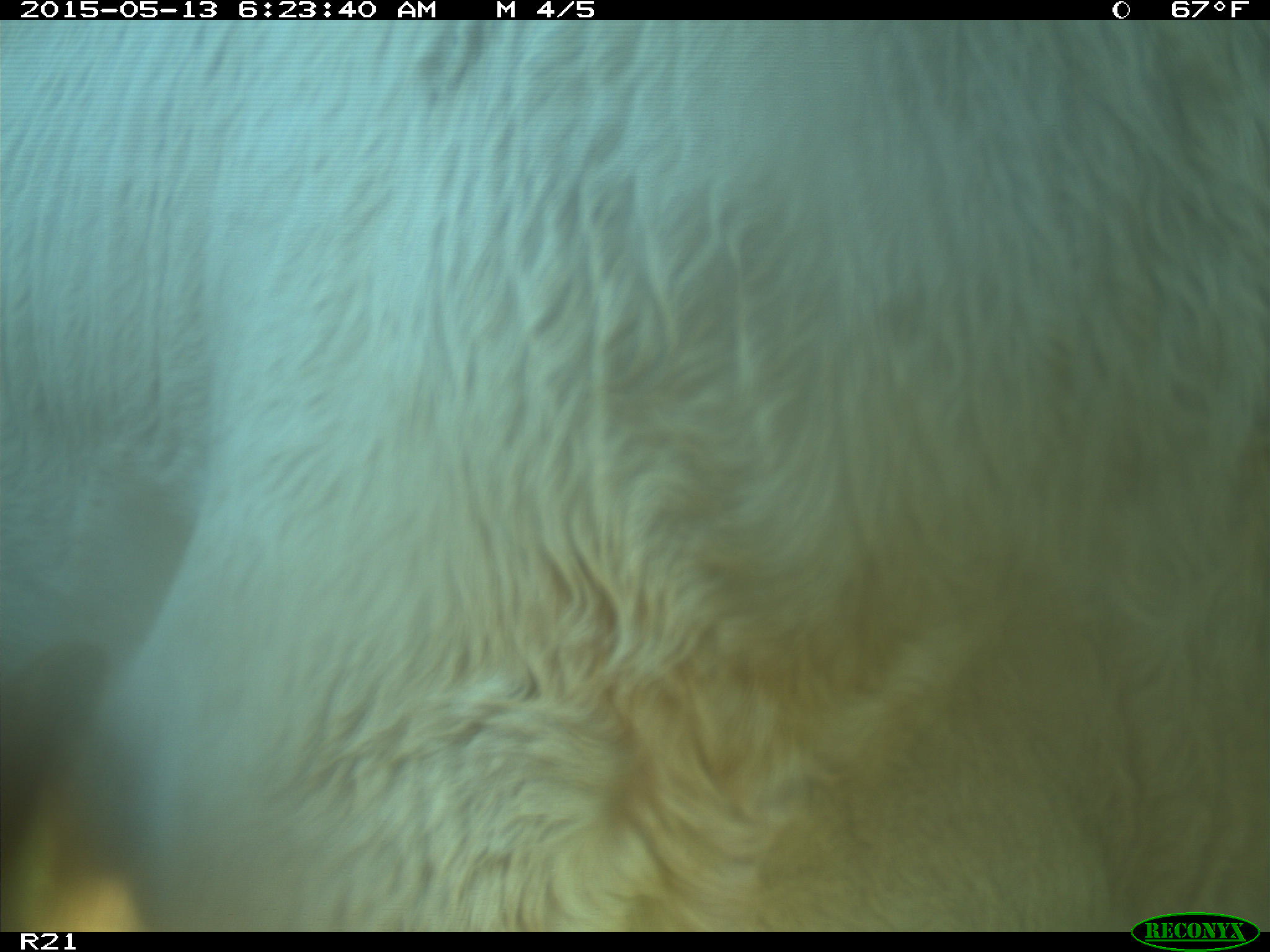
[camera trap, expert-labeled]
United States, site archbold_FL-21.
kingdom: Animalia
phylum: Chordata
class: Mammalia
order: Artiodactyla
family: Bovidae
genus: Bos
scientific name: Bos taurus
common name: domestic cow